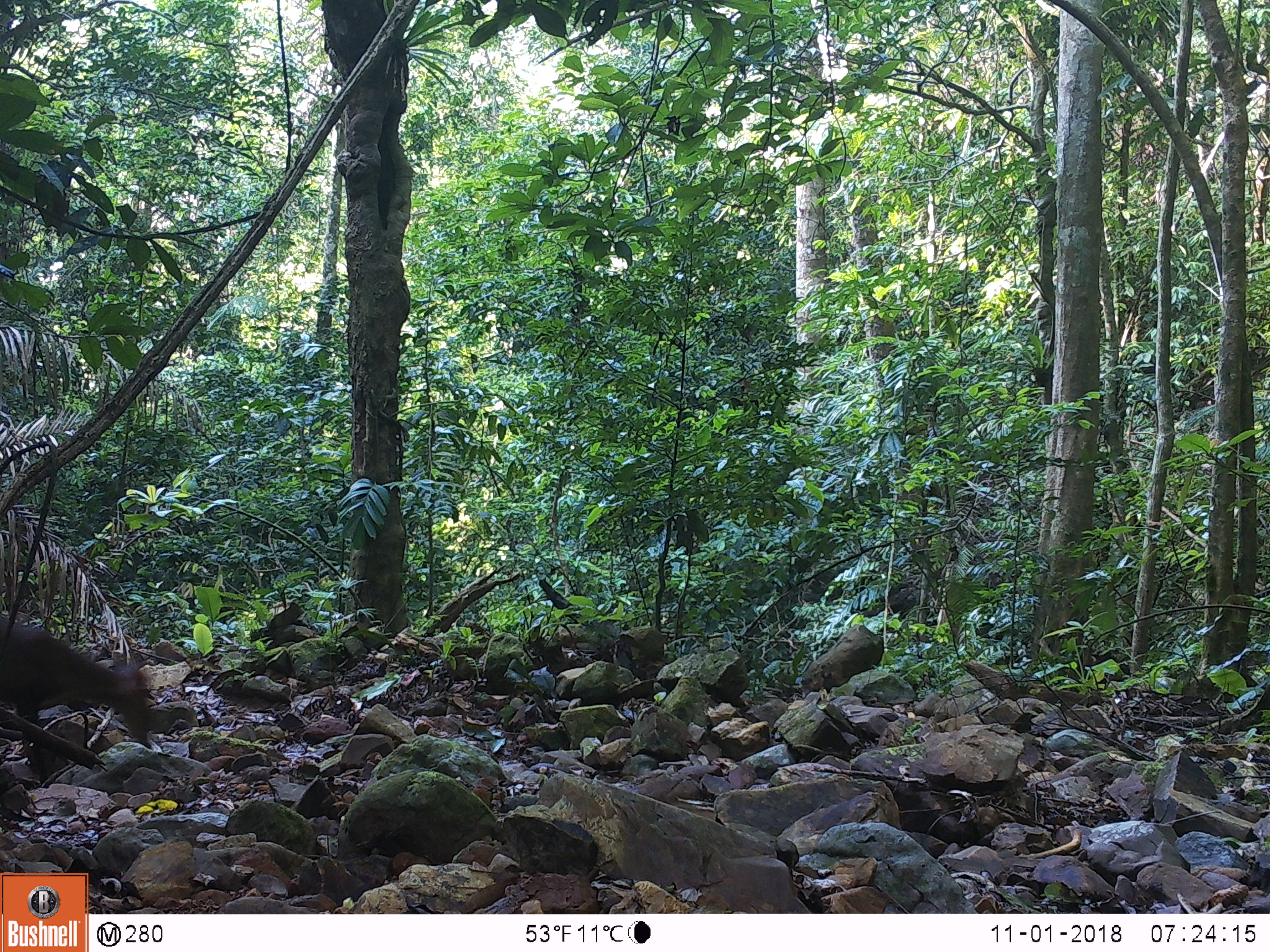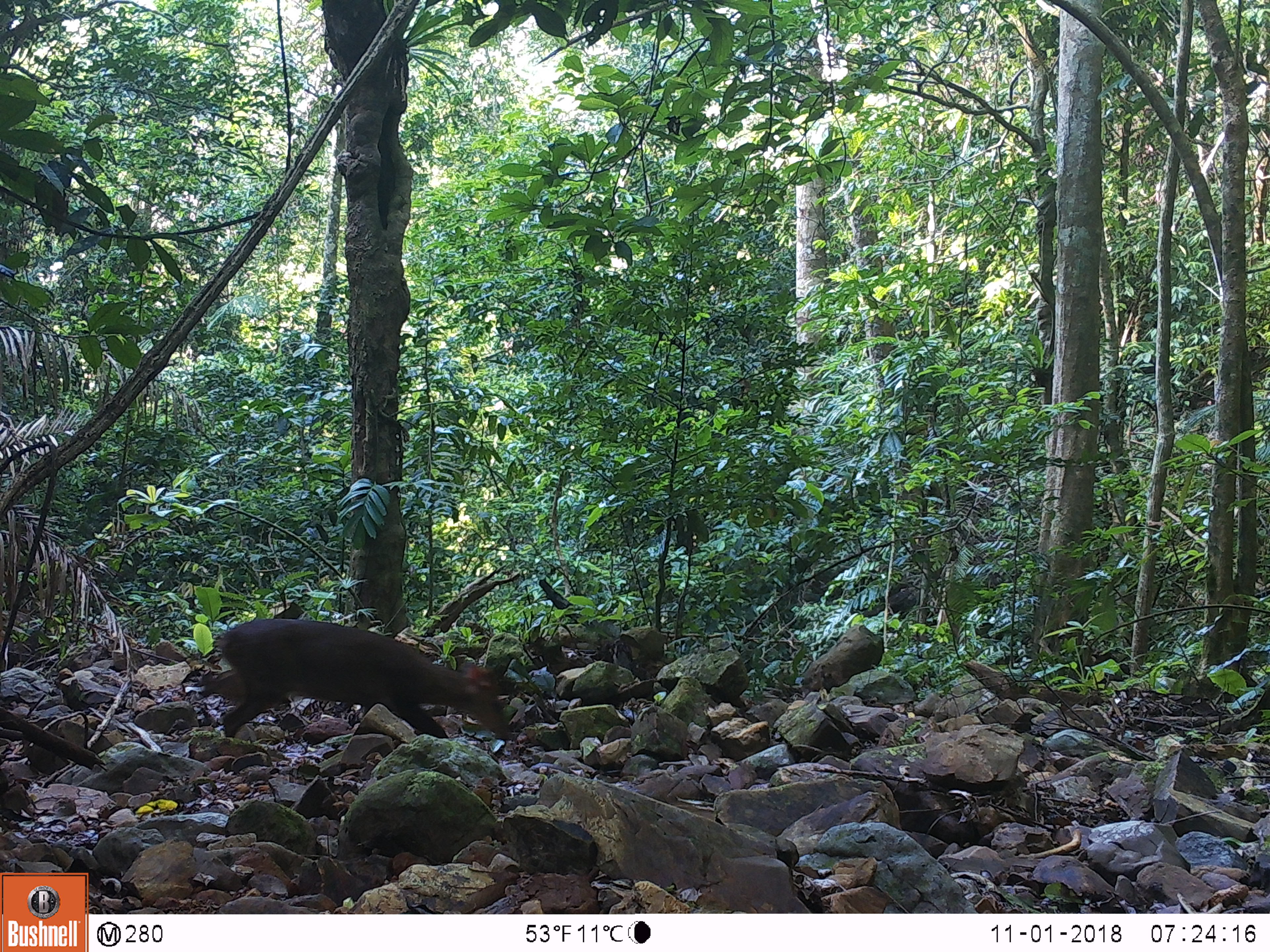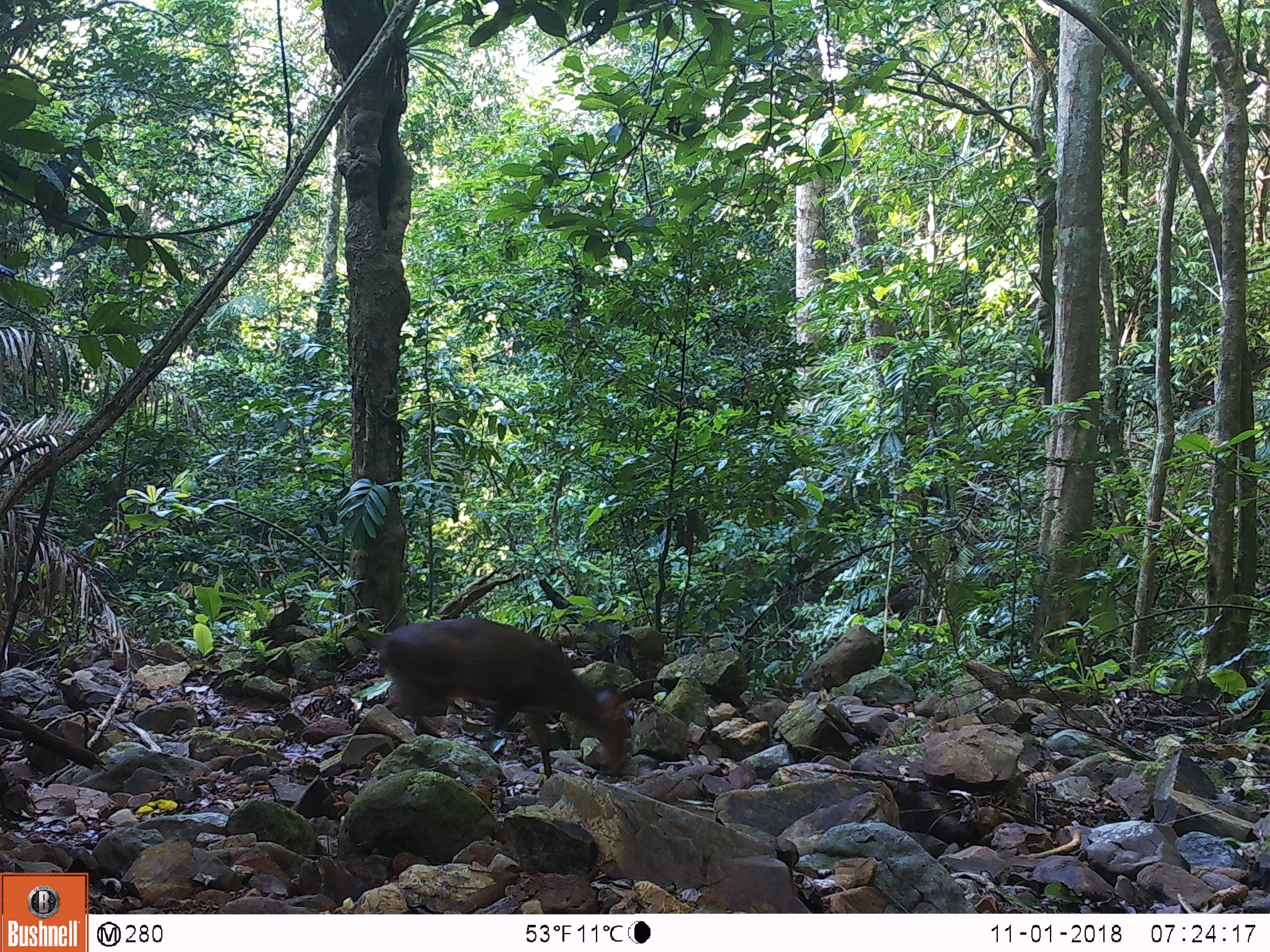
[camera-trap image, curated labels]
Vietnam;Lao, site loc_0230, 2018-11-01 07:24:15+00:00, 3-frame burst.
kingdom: Animalia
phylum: Chordata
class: Mammalia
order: Artiodactyla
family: Cervidae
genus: Muntiacus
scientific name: Muntiacus vuquangensis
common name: large-antlered muntjac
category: large antlered muntjac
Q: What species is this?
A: Large antlered muntjac (large-antlered muntjac) (Muntiacus vuquangensis).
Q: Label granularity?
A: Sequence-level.